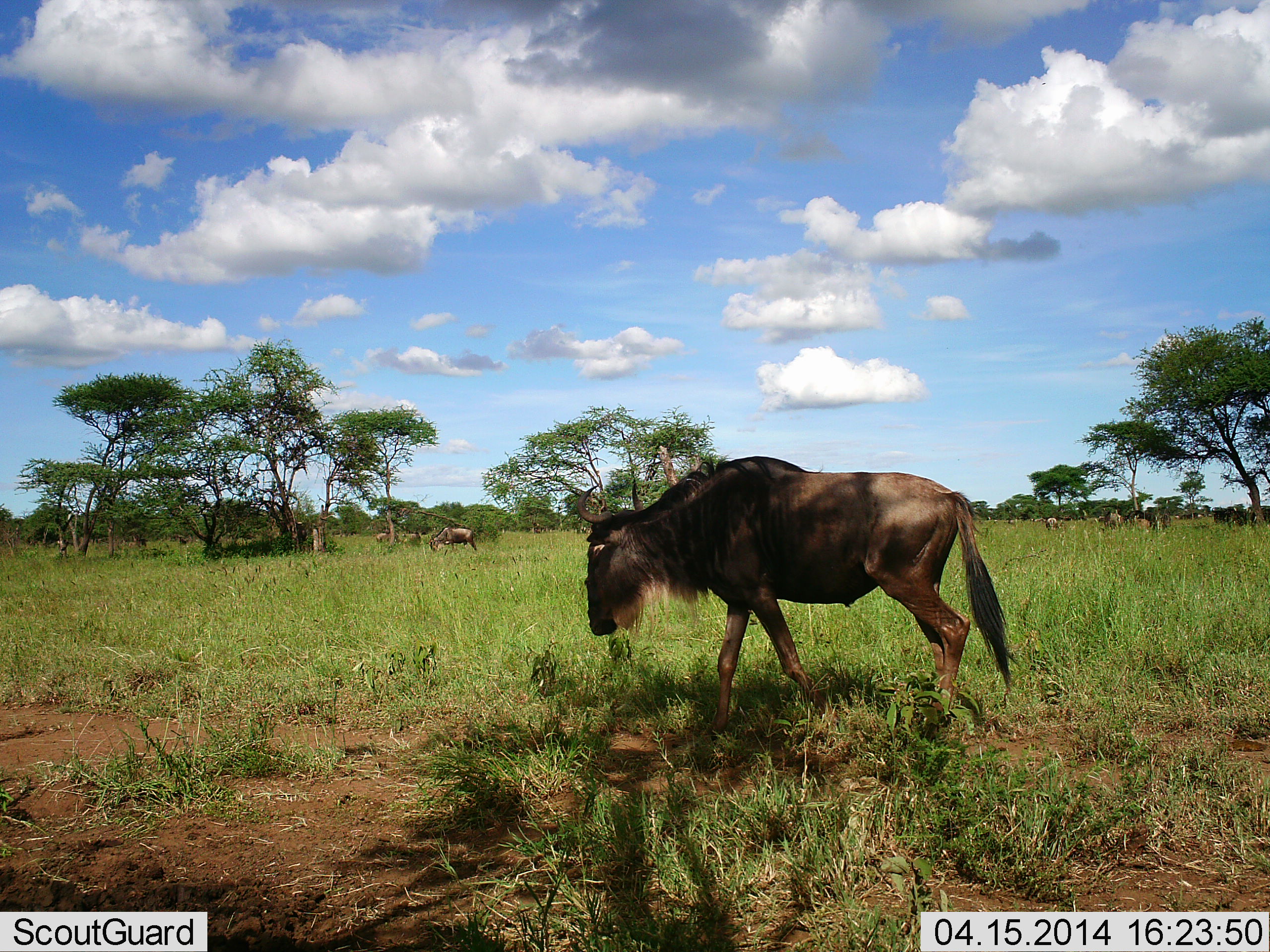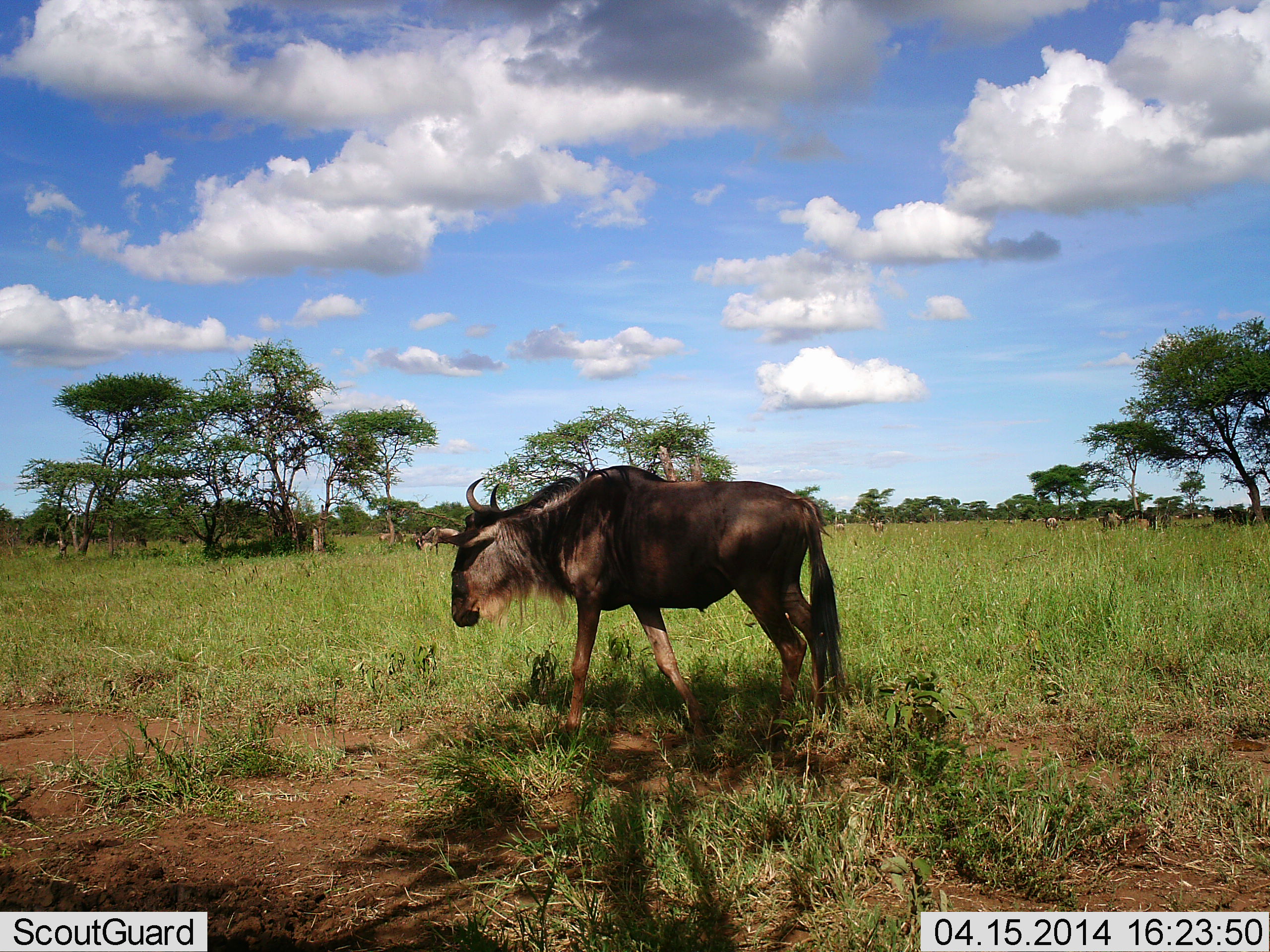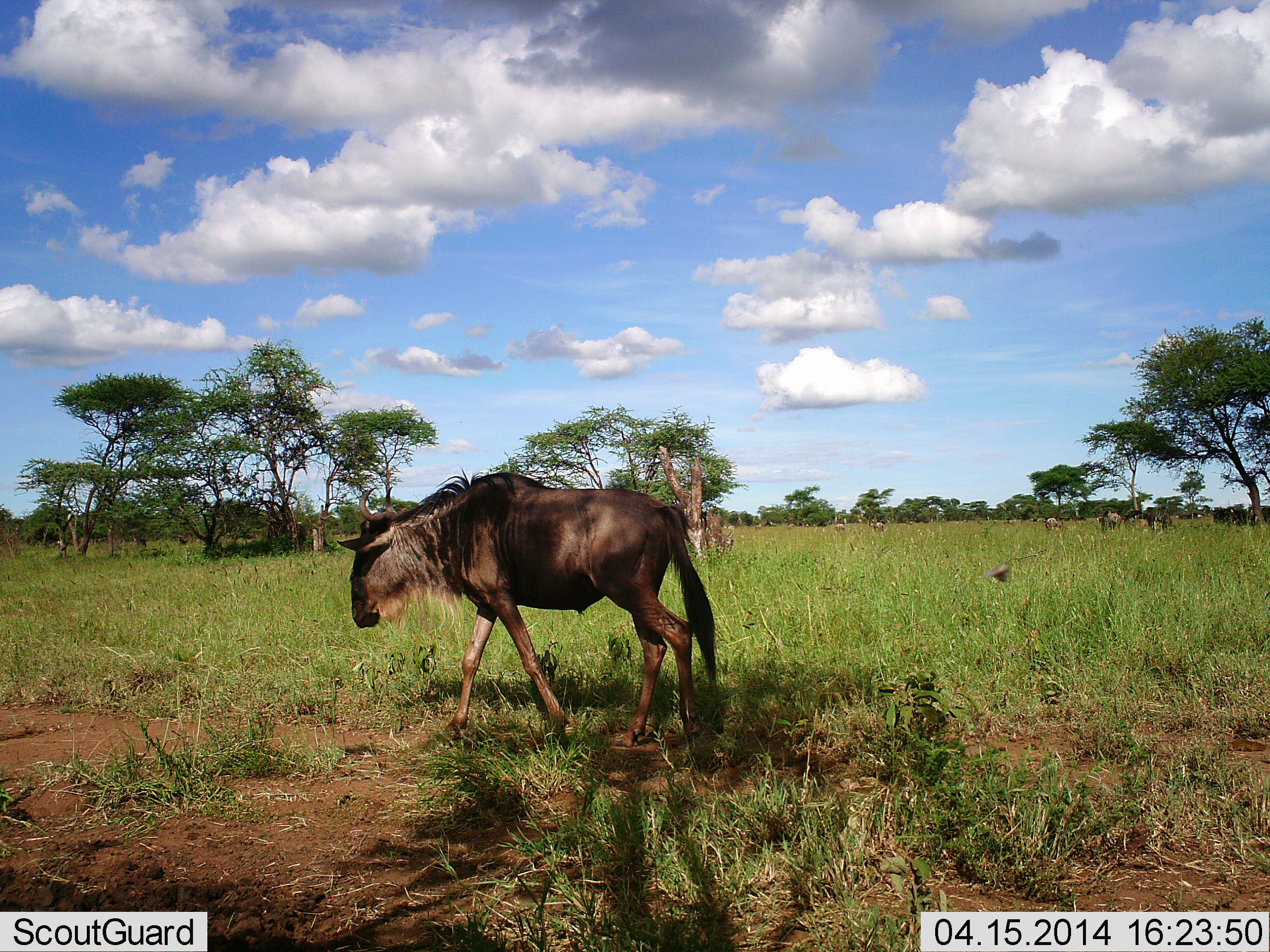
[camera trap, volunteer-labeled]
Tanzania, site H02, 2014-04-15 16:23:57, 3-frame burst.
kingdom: Animalia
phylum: Chordata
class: Mammalia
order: Artiodactyla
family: Bovidae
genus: Connochaetes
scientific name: Connochaetes taurinus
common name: blue wildebeest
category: wildebeest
Wildebeest (blue wildebeest) (Connochaetes taurinus), count 7. Behavior (volunteer vote fractions): standing 55%, resting 0%, moving 55%, interacting 0%. Young present (vote fraction): 0%. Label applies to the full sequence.